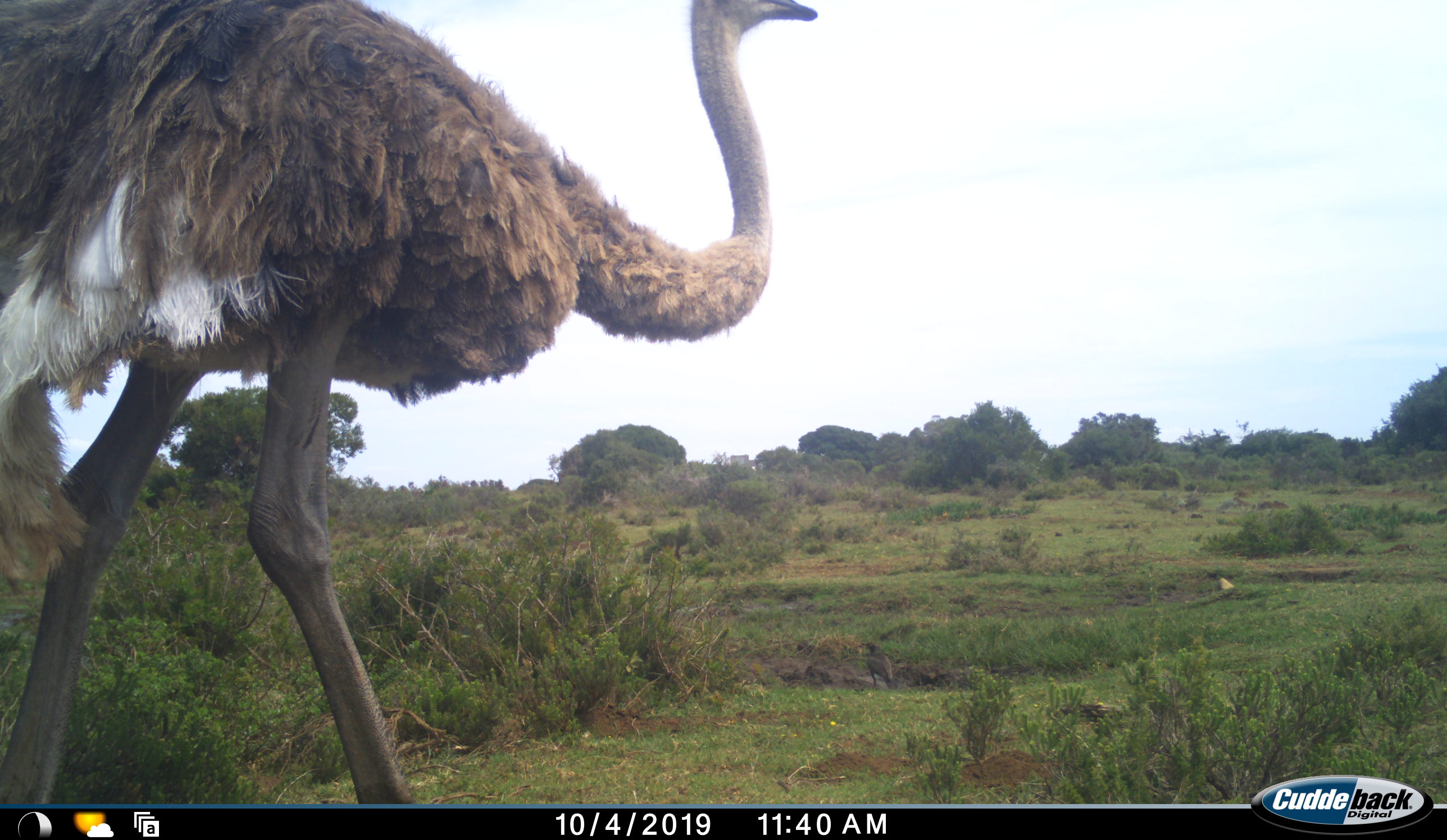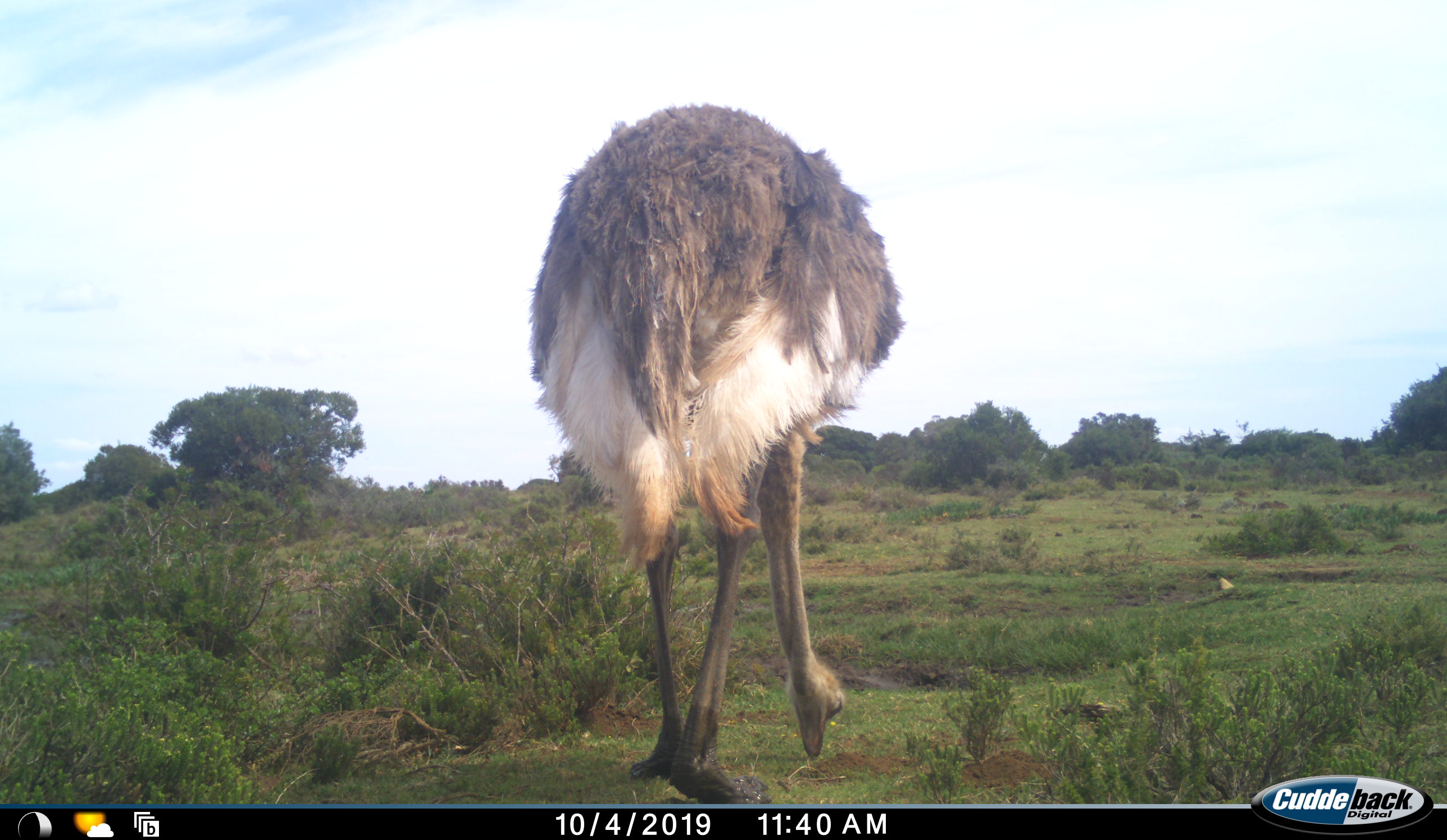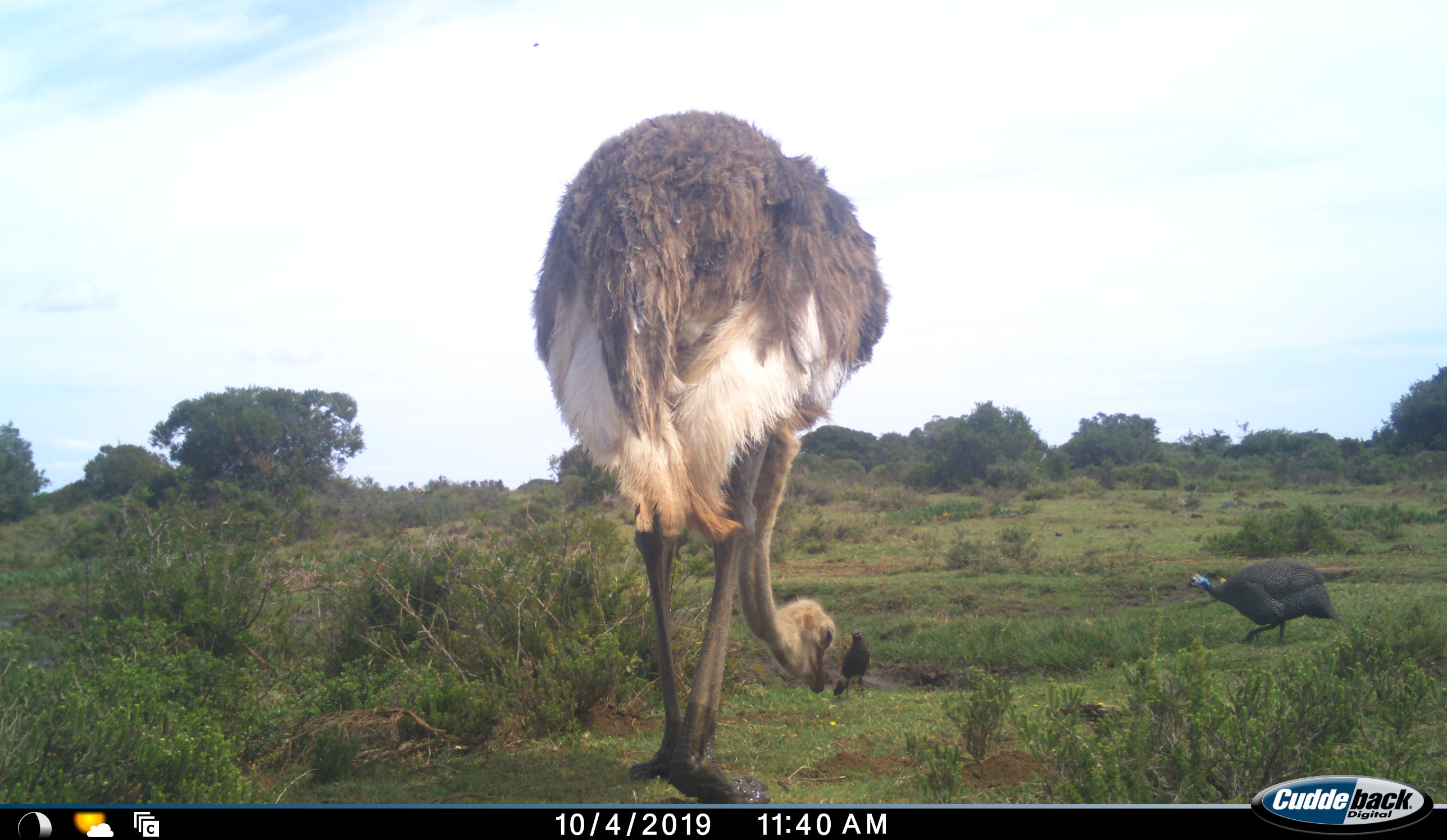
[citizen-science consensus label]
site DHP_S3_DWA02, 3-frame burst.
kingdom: Animalia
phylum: Chordata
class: Aves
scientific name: Aves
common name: bird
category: birdother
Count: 2.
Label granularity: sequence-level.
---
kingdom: Animalia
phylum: Chordata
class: Aves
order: Struthioniformes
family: Struthionidae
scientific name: Struthionidae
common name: ostrich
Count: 1.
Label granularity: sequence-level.